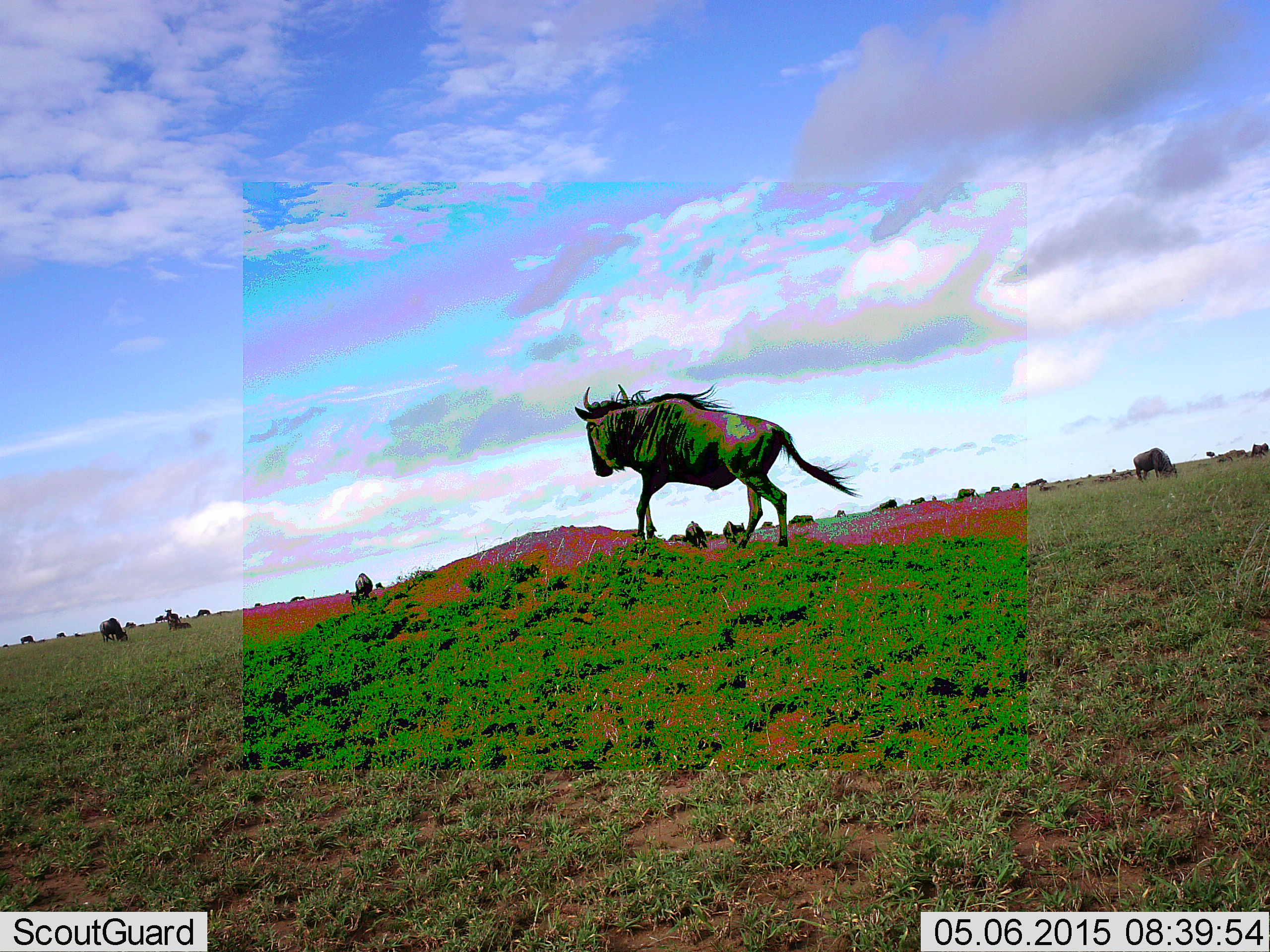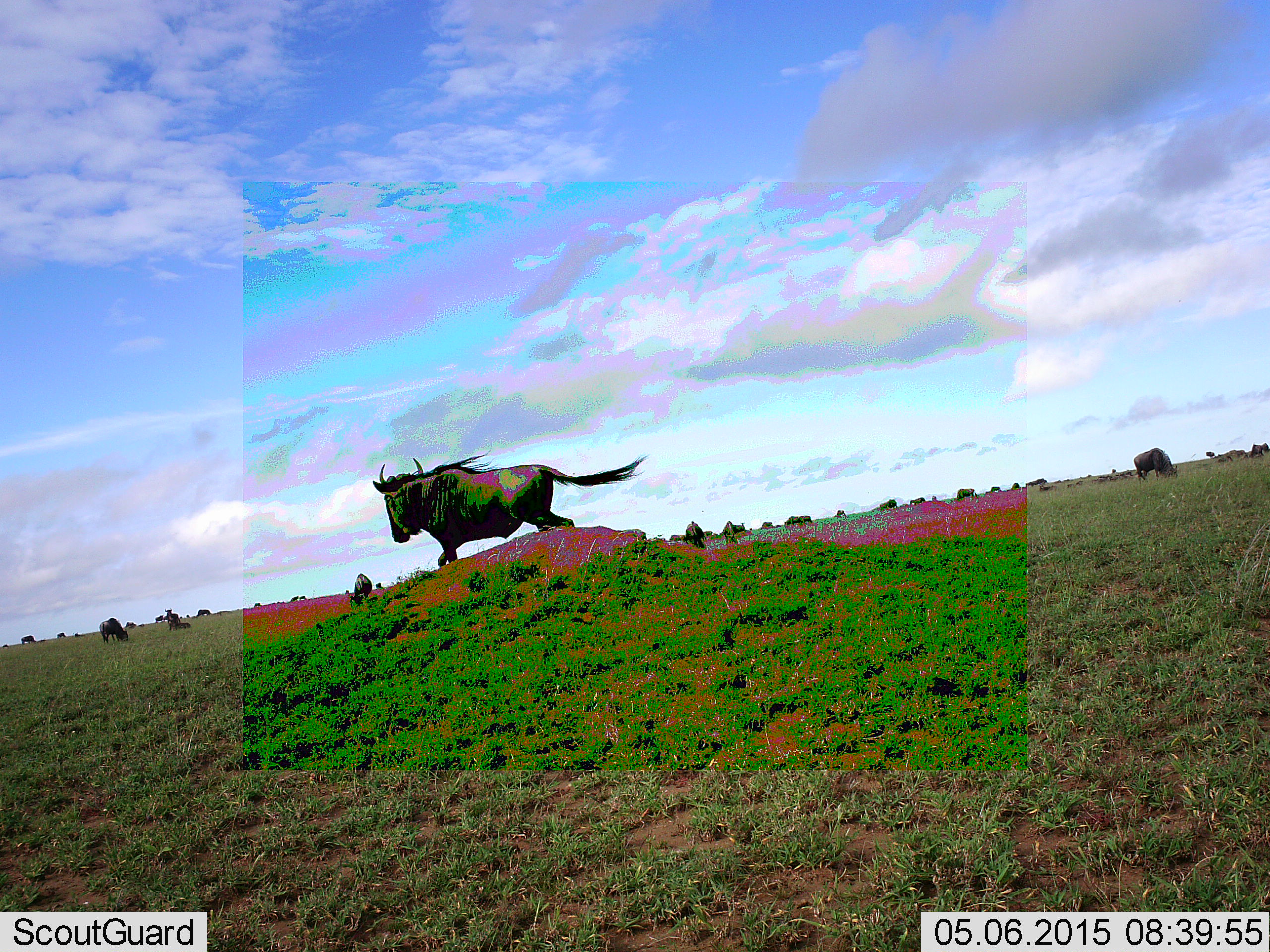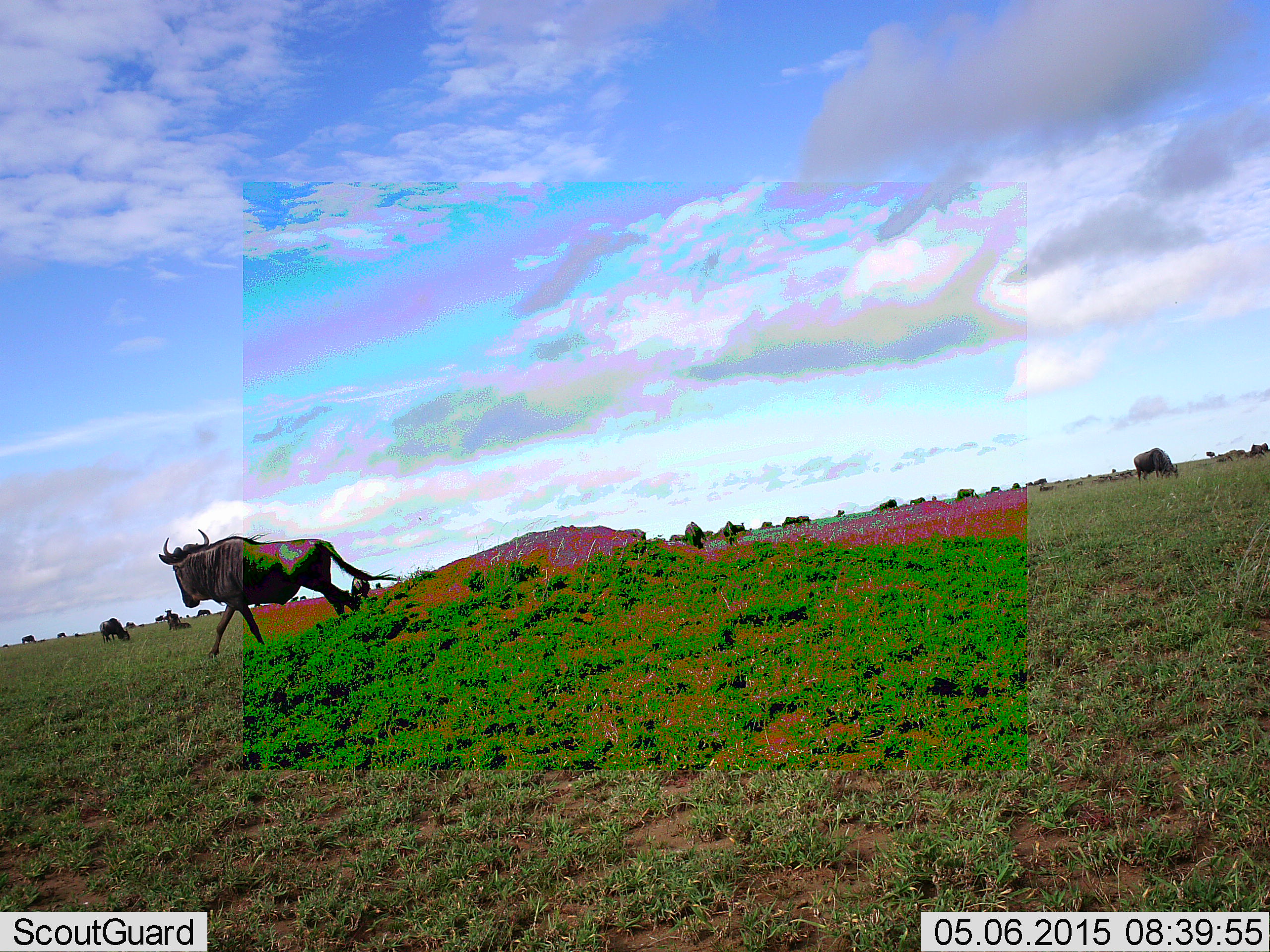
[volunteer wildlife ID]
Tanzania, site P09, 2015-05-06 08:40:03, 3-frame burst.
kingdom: Animalia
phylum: Chordata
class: Mammalia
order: Artiodactyla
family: Bovidae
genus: Connochaetes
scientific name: Connochaetes taurinus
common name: blue wildebeest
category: wildebeest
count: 11-50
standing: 60%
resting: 10%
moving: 100%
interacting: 0%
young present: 0%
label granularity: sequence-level